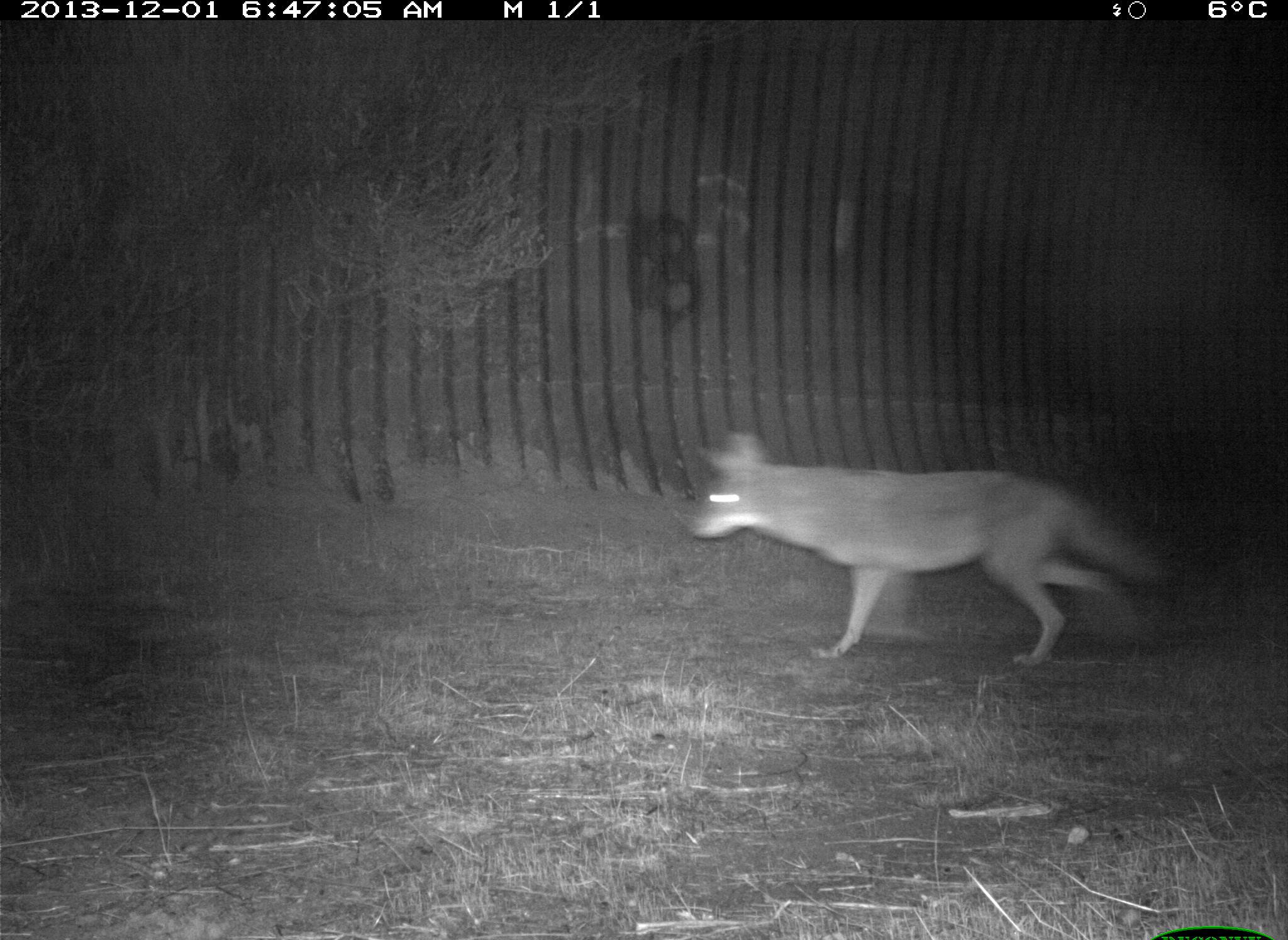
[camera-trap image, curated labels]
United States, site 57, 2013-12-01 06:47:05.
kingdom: Animalia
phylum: Chordata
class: Mammalia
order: Carnivora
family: Canidae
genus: Canis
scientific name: Canis latrans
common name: coyote